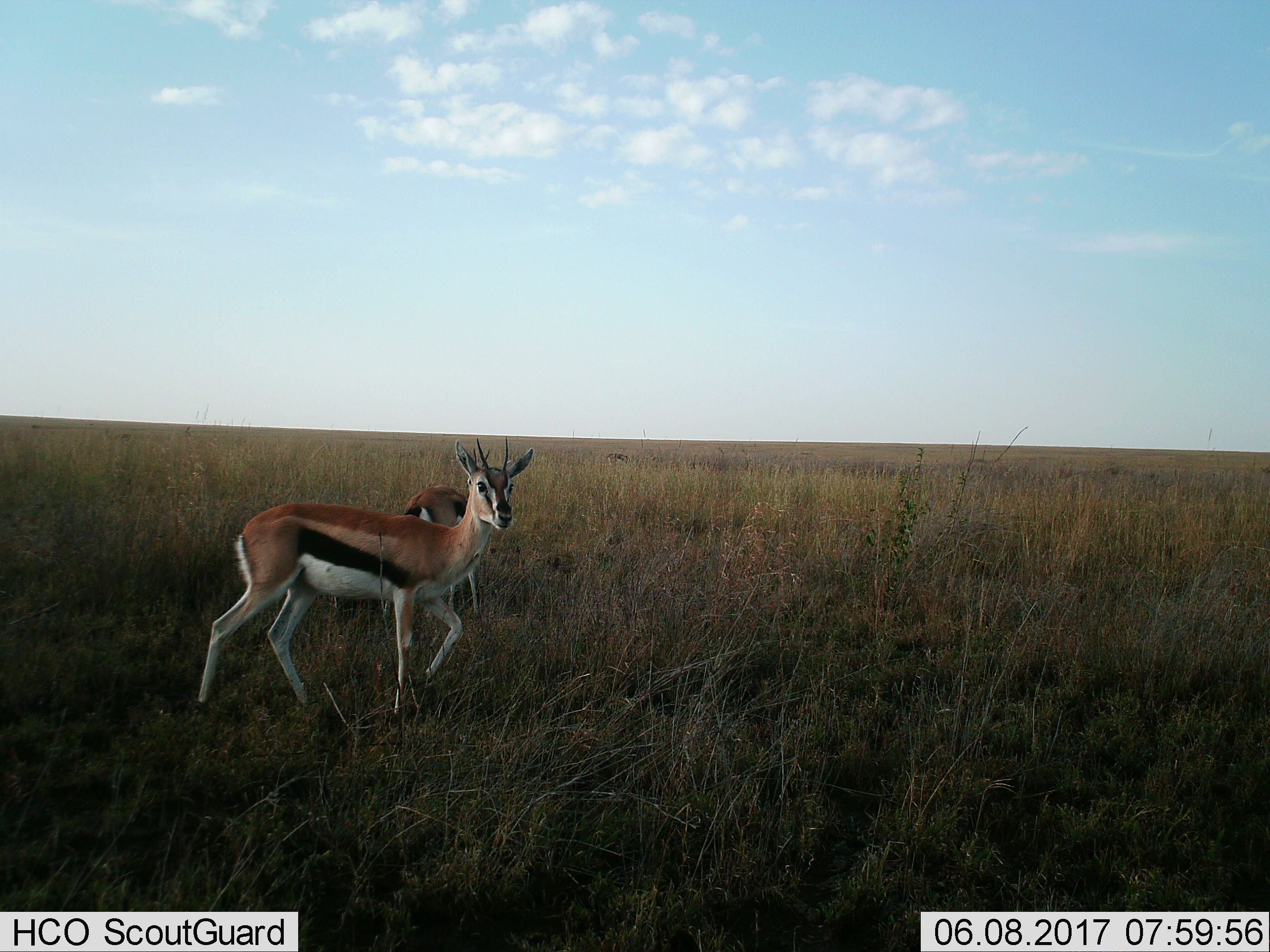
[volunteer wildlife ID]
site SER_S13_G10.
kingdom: Animalia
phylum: Chordata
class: Mammalia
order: Artiodactyla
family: Bovidae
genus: Eudorcas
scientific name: Eudorcas thomsonii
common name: thomson's gazelle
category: gazellethomsons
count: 2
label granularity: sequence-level